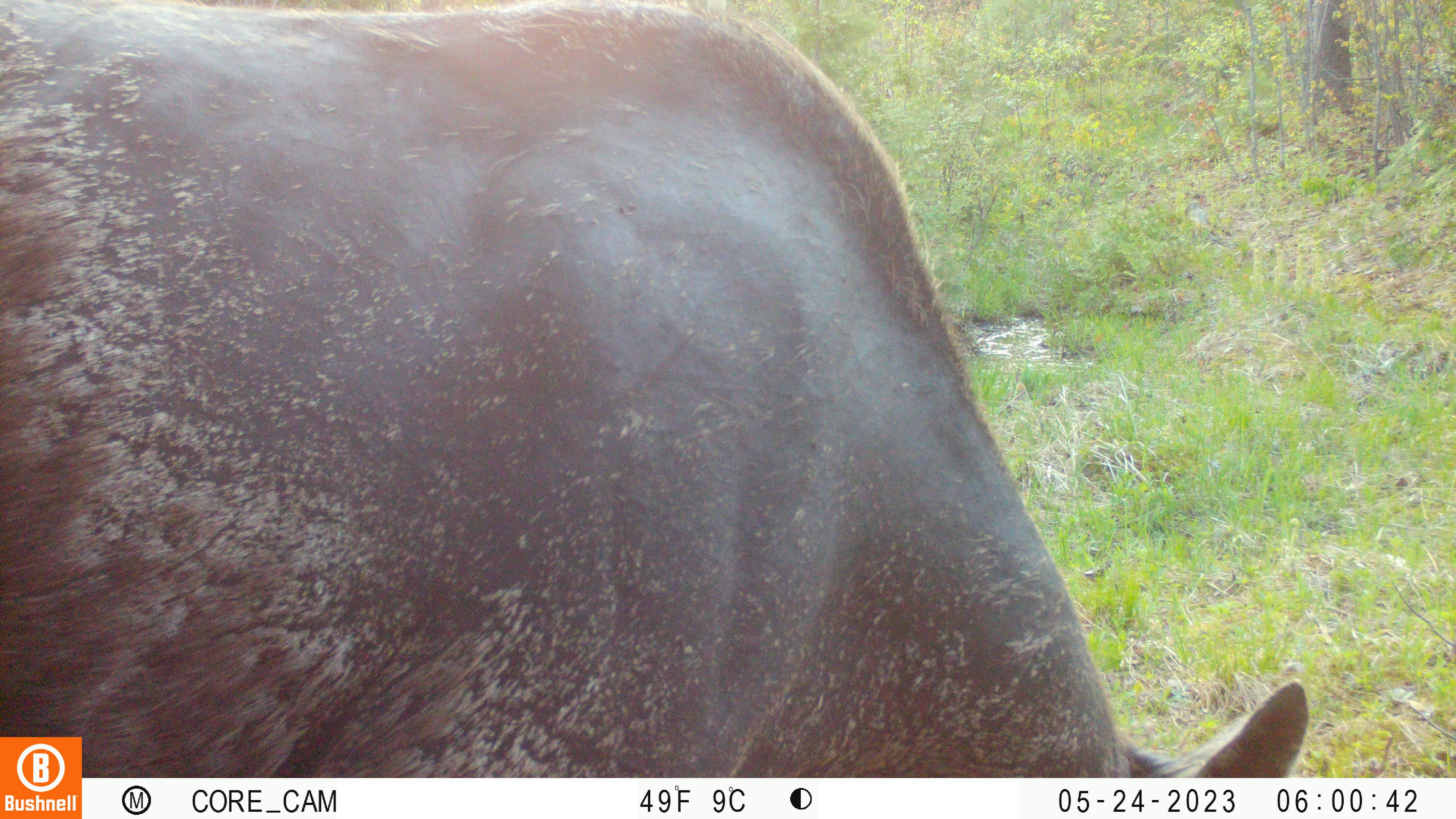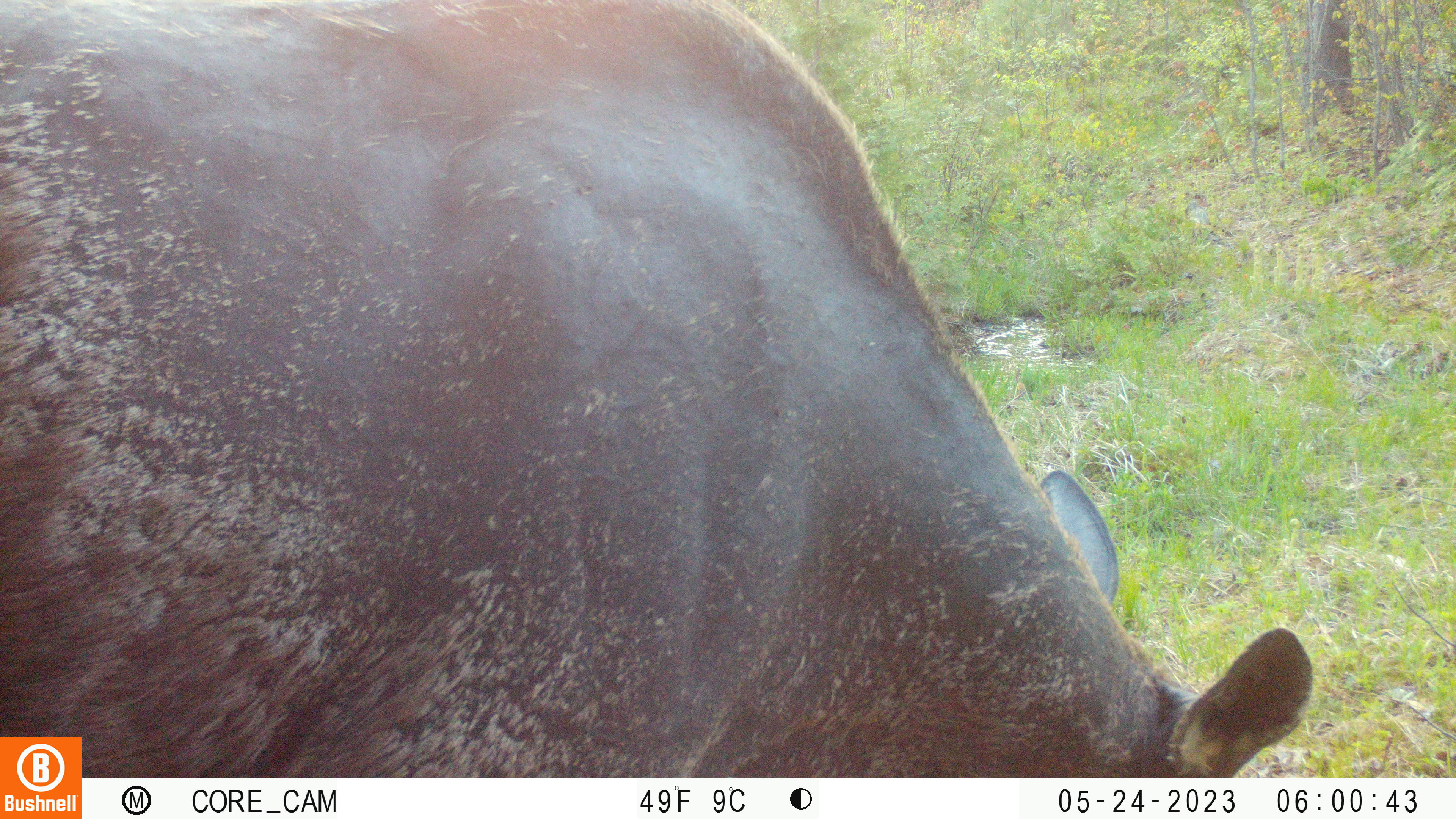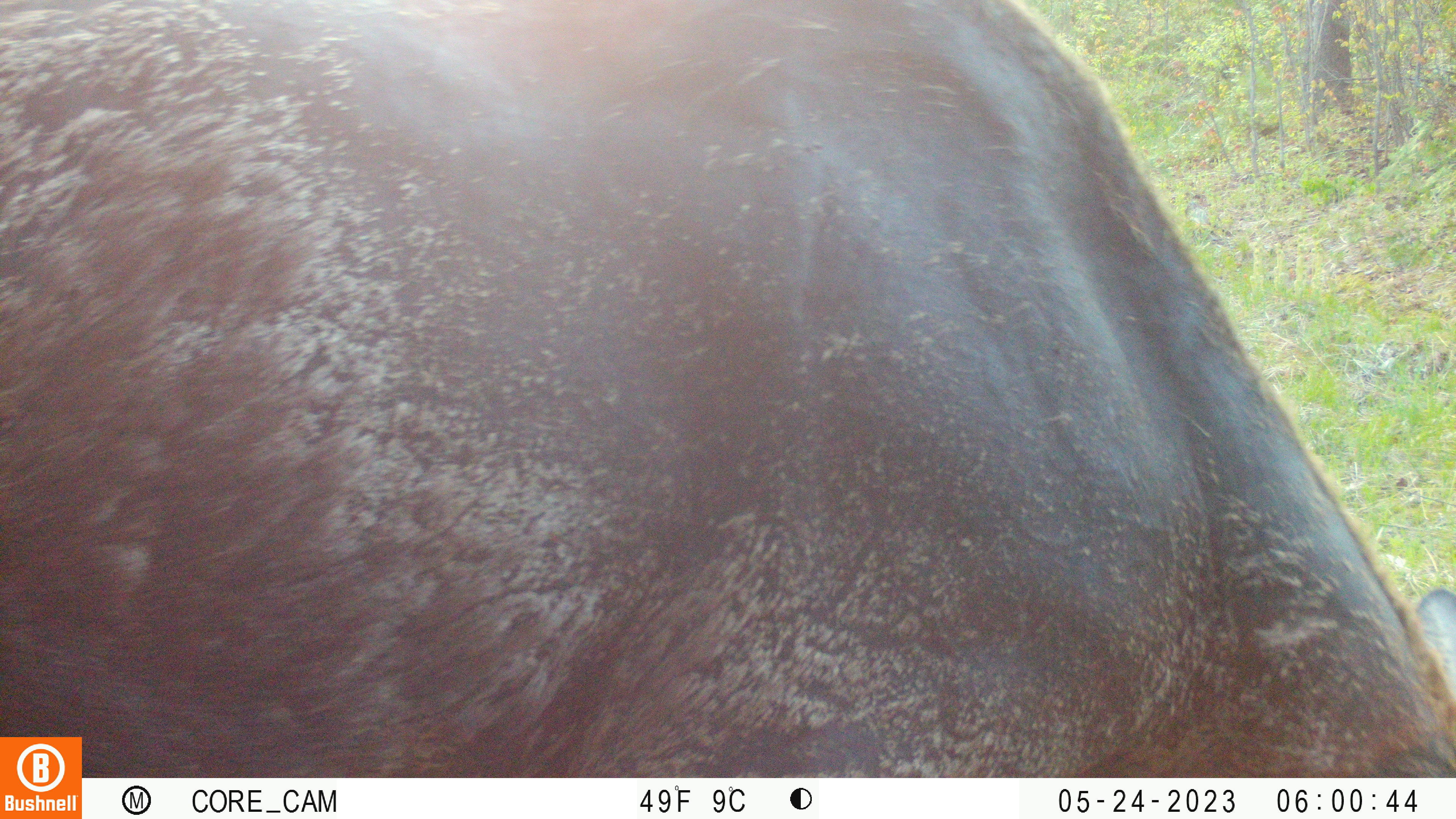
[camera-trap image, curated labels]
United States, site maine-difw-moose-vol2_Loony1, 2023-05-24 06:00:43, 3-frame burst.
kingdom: Animalia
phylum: Chordata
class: Mammalia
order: Artiodactyla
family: Cervidae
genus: Alces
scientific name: Alces alces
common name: moose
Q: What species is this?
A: Moose (Alces alces).